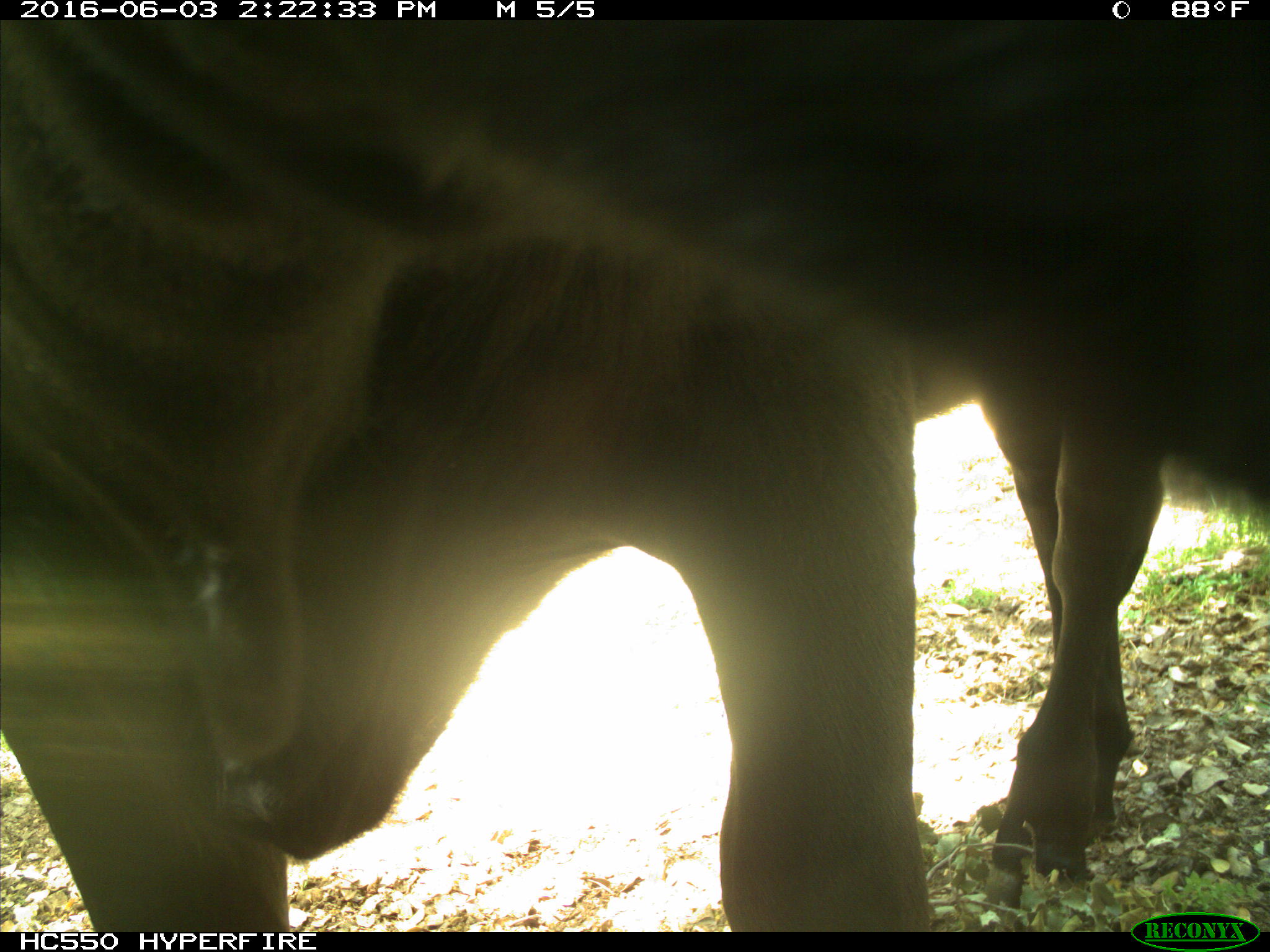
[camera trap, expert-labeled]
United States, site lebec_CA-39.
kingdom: Animalia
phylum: Chordata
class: Mammalia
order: Artiodactyla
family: Bovidae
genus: Bos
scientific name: Bos taurus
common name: domestic cow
Bos taurus (domestic cow).